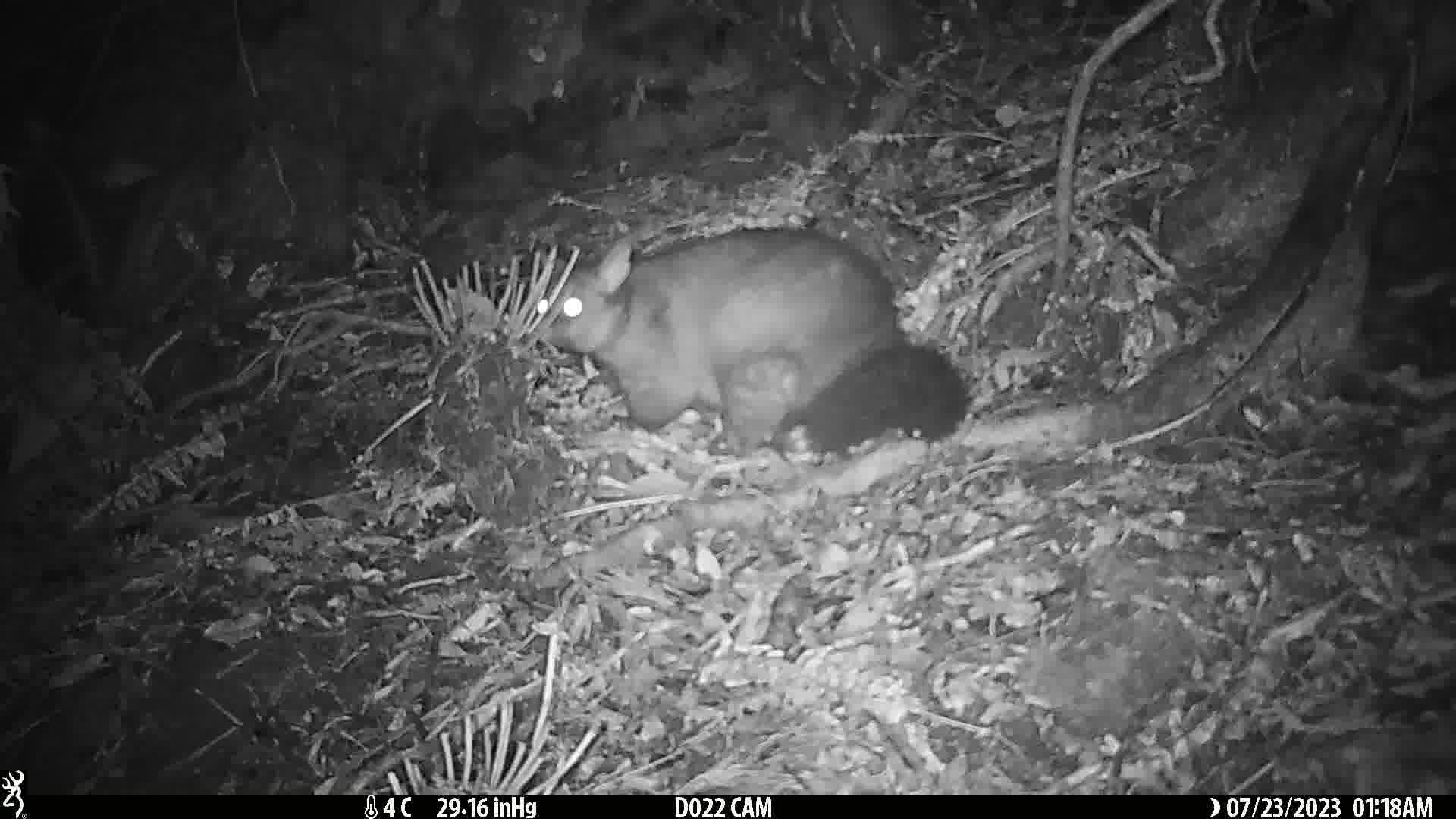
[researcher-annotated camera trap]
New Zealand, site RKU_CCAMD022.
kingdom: Animalia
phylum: Chordata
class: Mammalia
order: Diprotodontia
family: Phalangeridae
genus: Trichosurus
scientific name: Trichosurus vulpecula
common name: common brushtail possum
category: possum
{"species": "possum (common brushtail possum) (Trichosurus vulpecula)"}